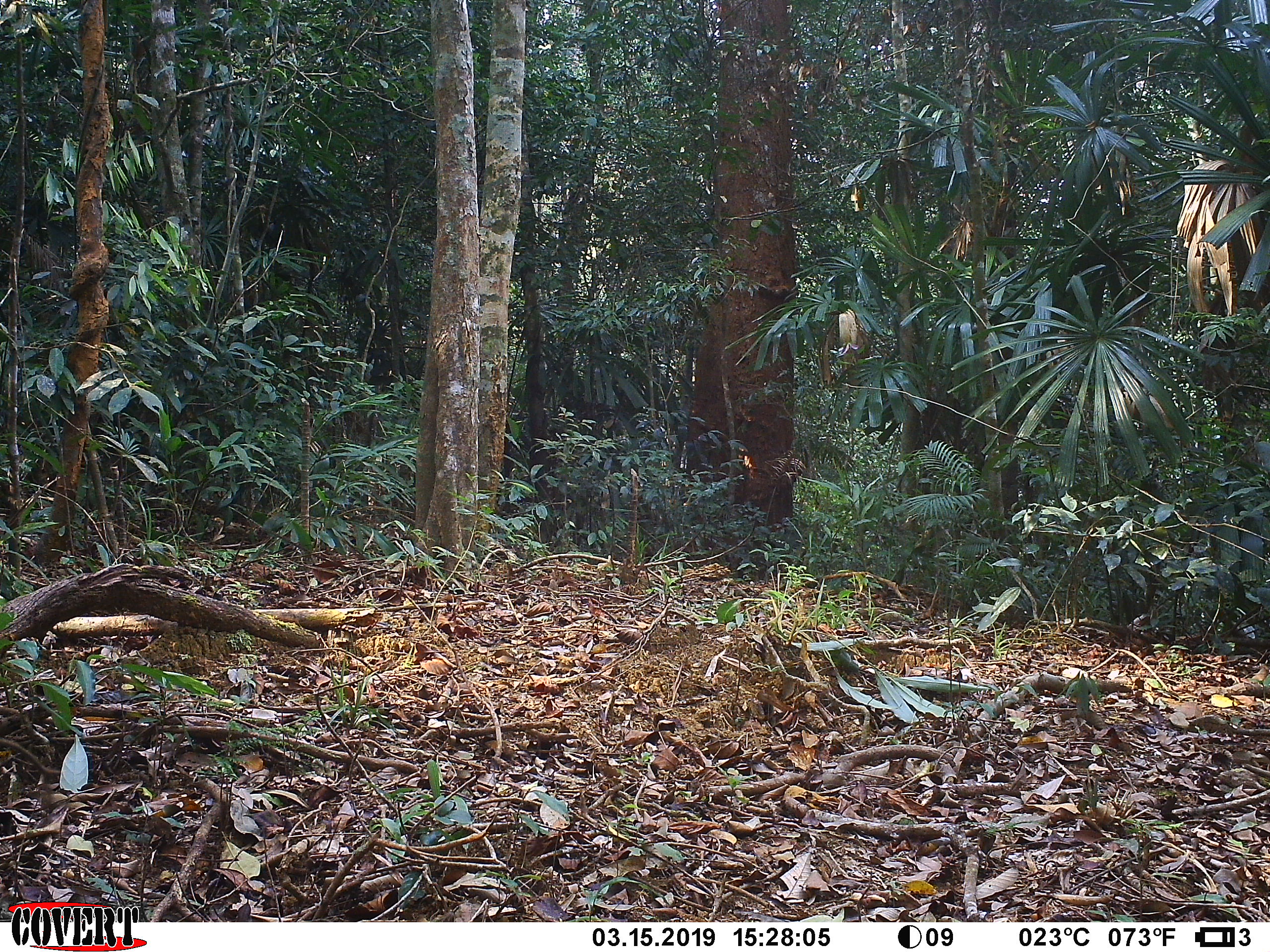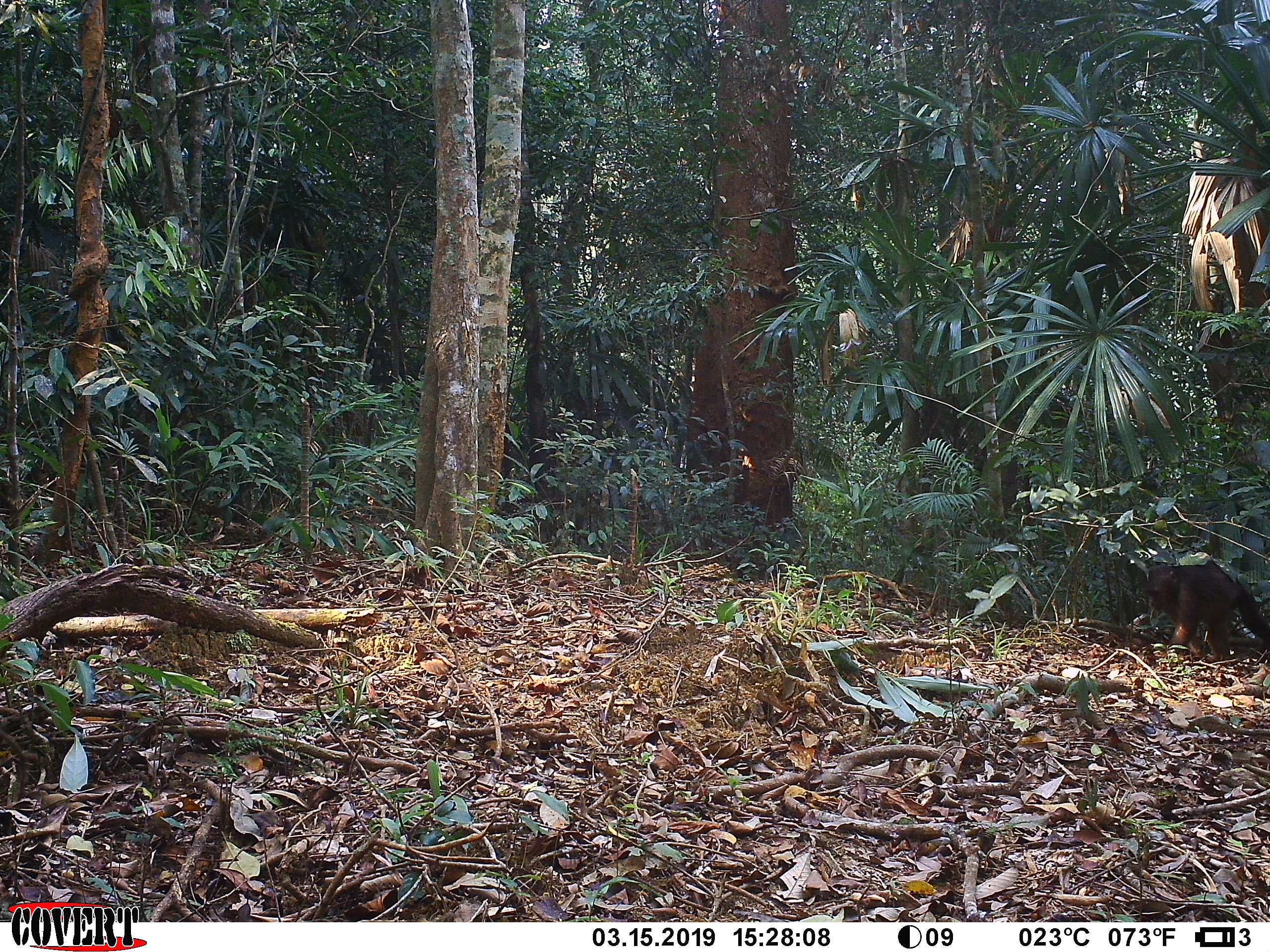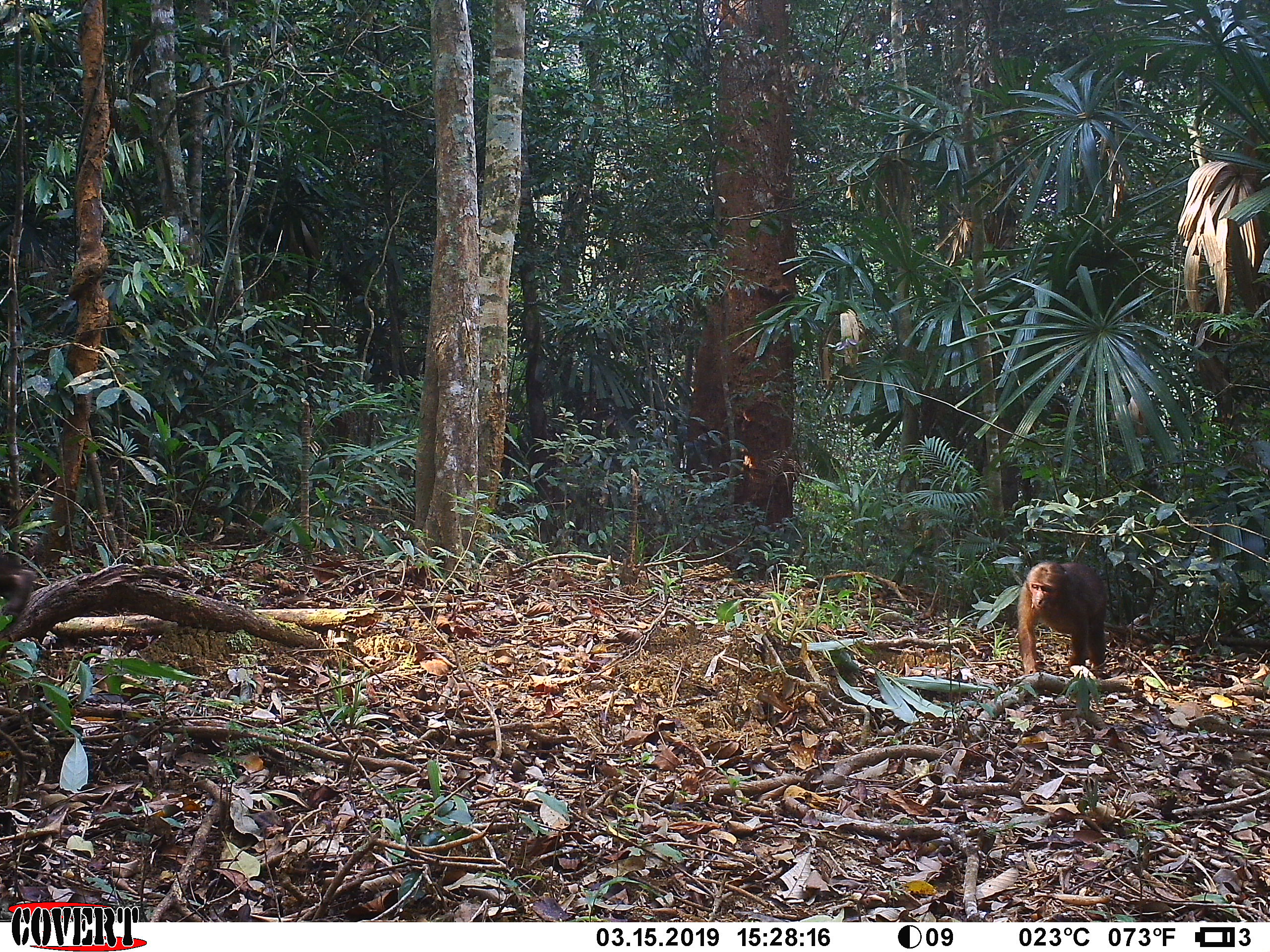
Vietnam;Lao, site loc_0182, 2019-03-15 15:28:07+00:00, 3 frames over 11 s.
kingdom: Animalia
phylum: Chordata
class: Mammalia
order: Primates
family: Cercopithecidae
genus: Macaca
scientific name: Macaca arctoides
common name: stump-tailed macaque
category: stump tailed macaque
Stump tailed macaque (stump-tailed macaque) (Macaca arctoides). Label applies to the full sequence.